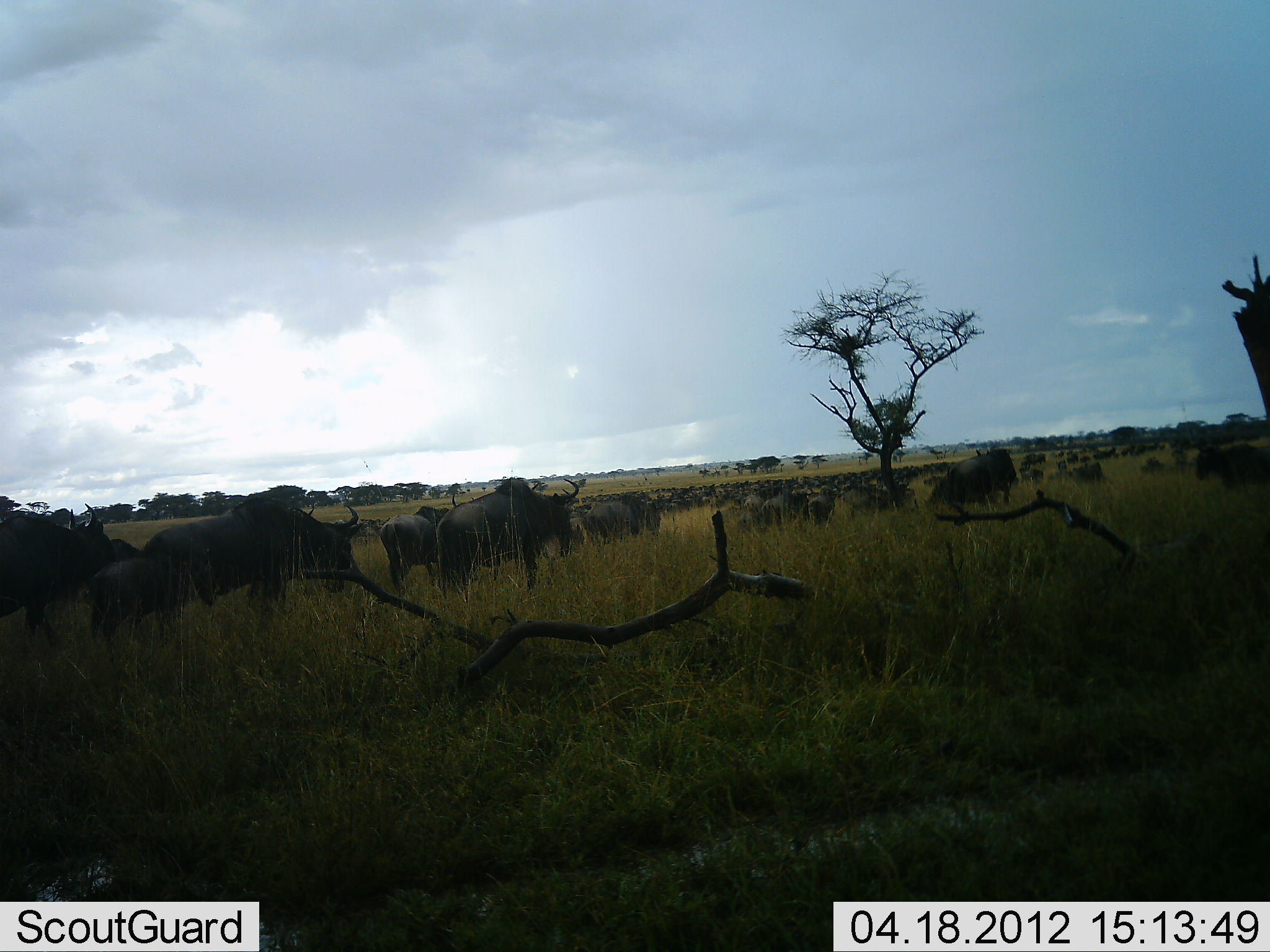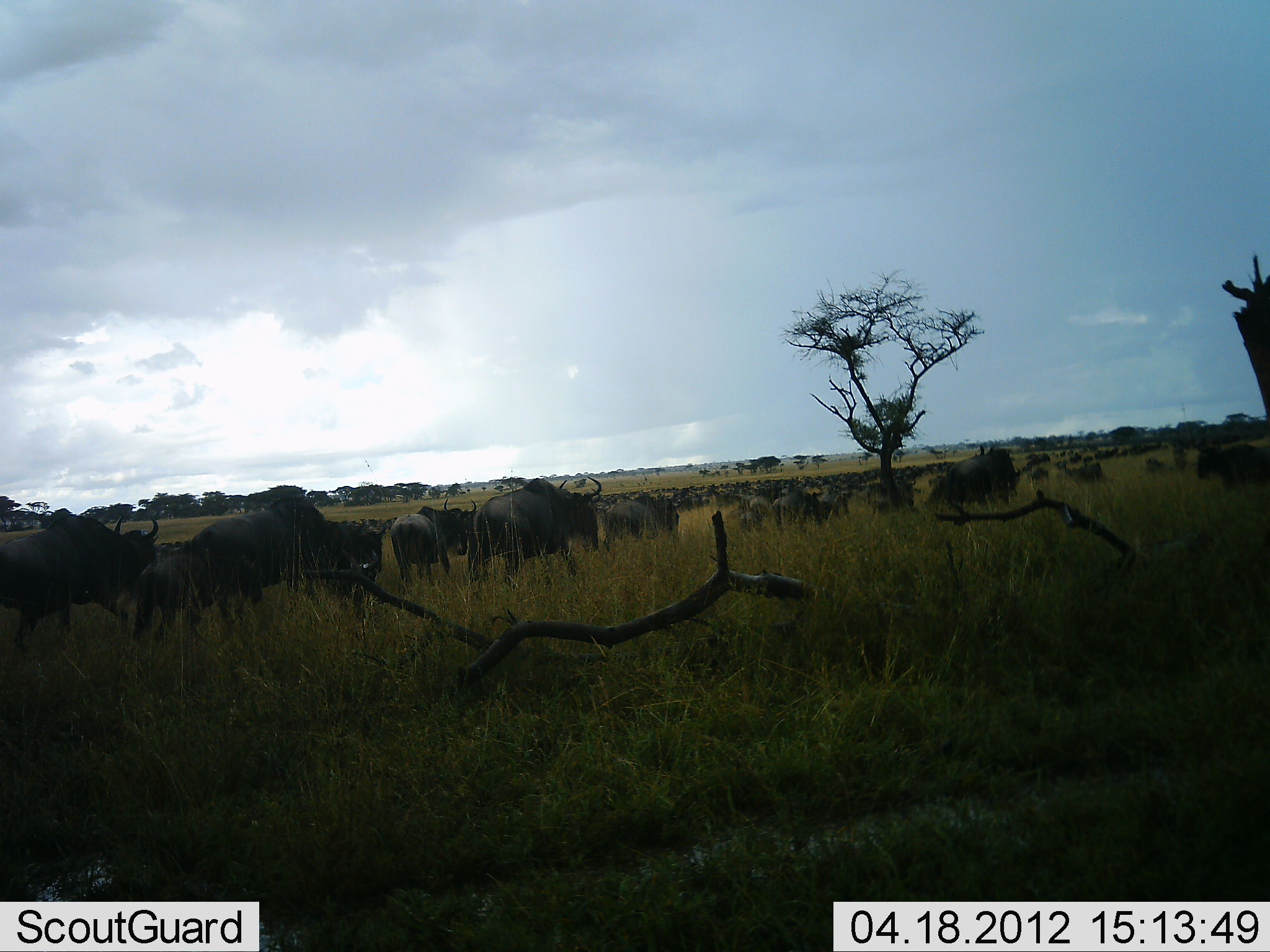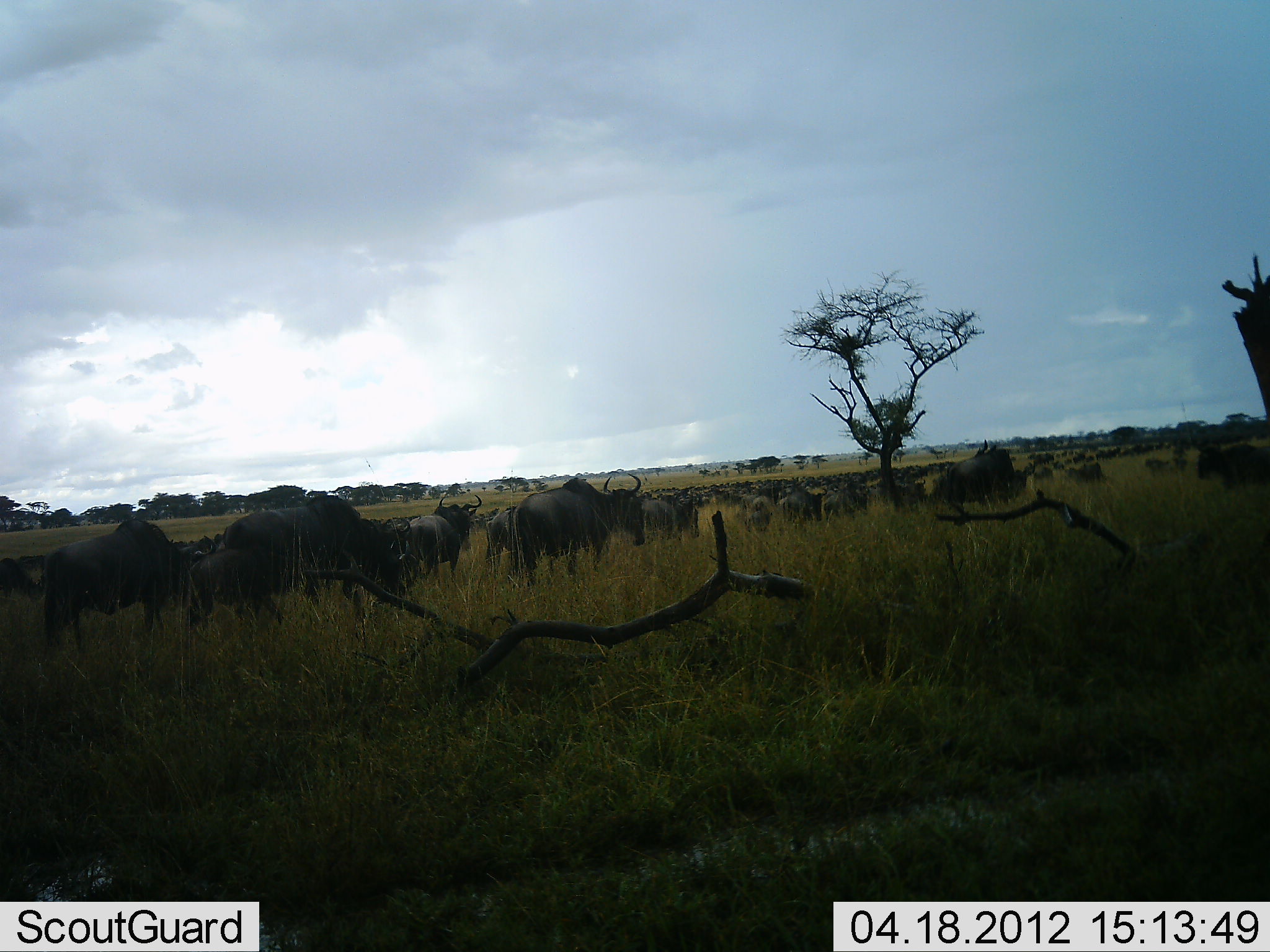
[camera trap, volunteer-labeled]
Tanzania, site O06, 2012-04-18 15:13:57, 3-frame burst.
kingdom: Animalia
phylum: Chordata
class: Mammalia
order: Artiodactyla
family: Bovidae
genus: Connochaetes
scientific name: Connochaetes taurinus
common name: blue wildebeest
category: wildebeest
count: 51+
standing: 23%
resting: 0%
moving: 100%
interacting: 8%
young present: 15%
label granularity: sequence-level